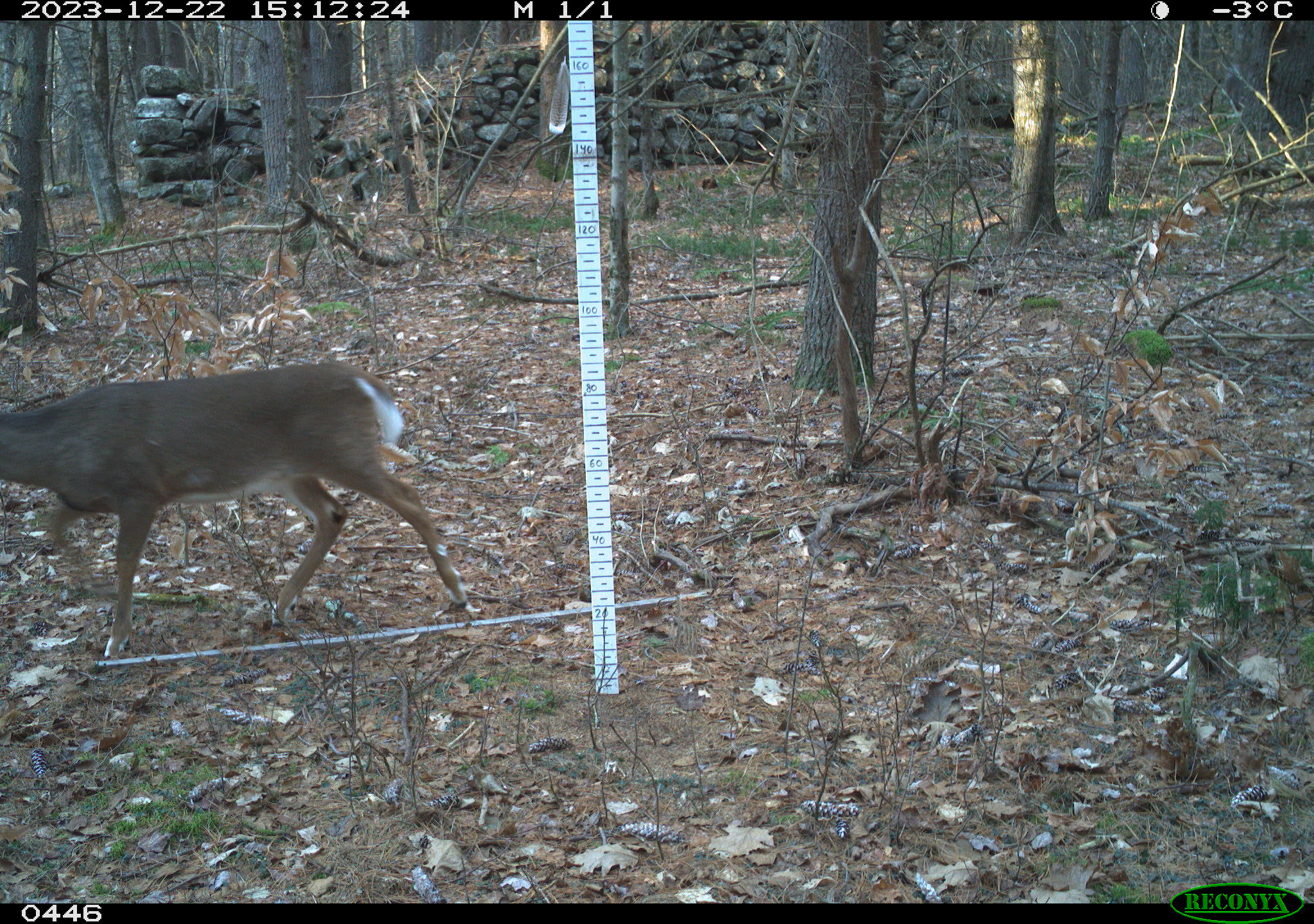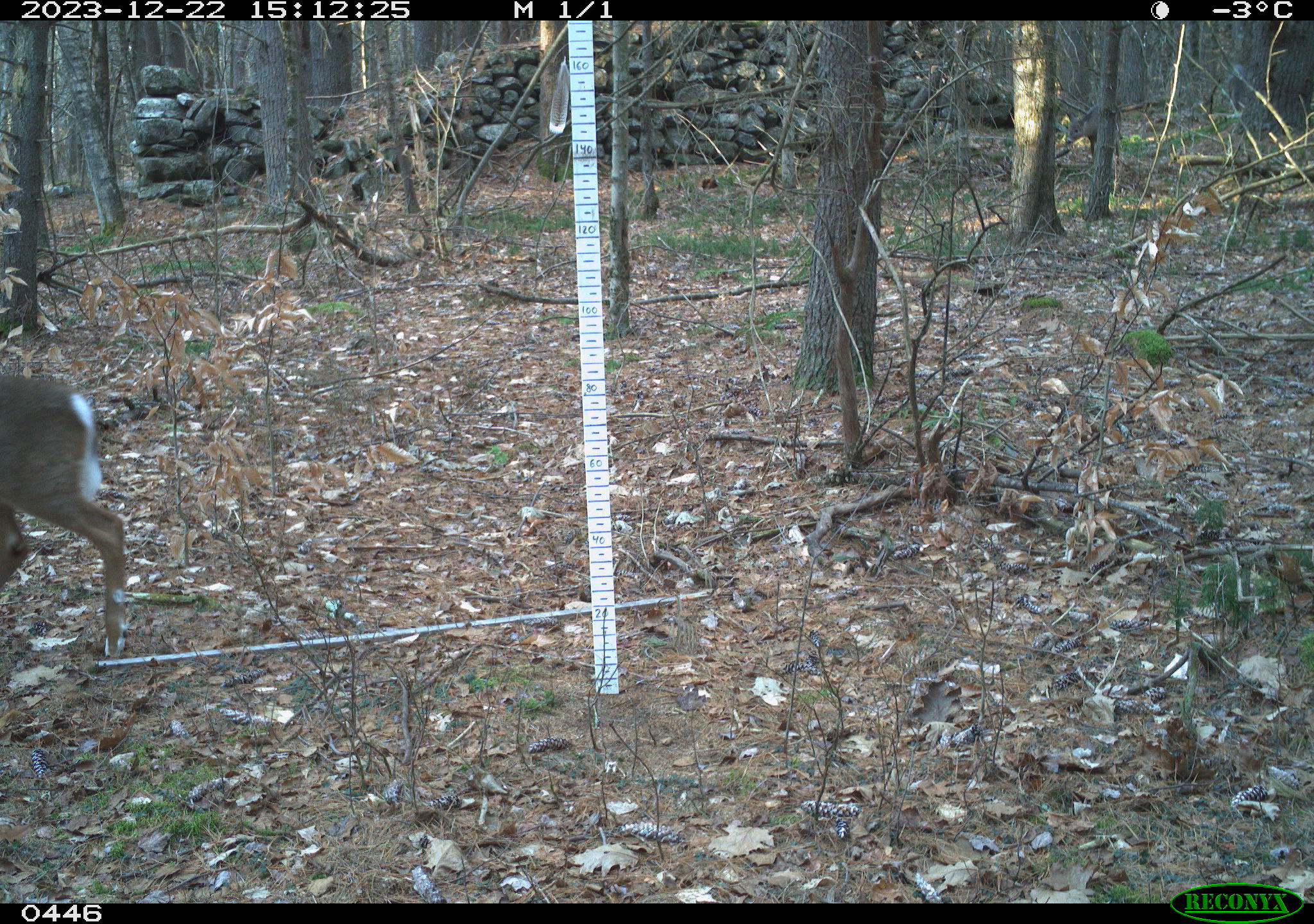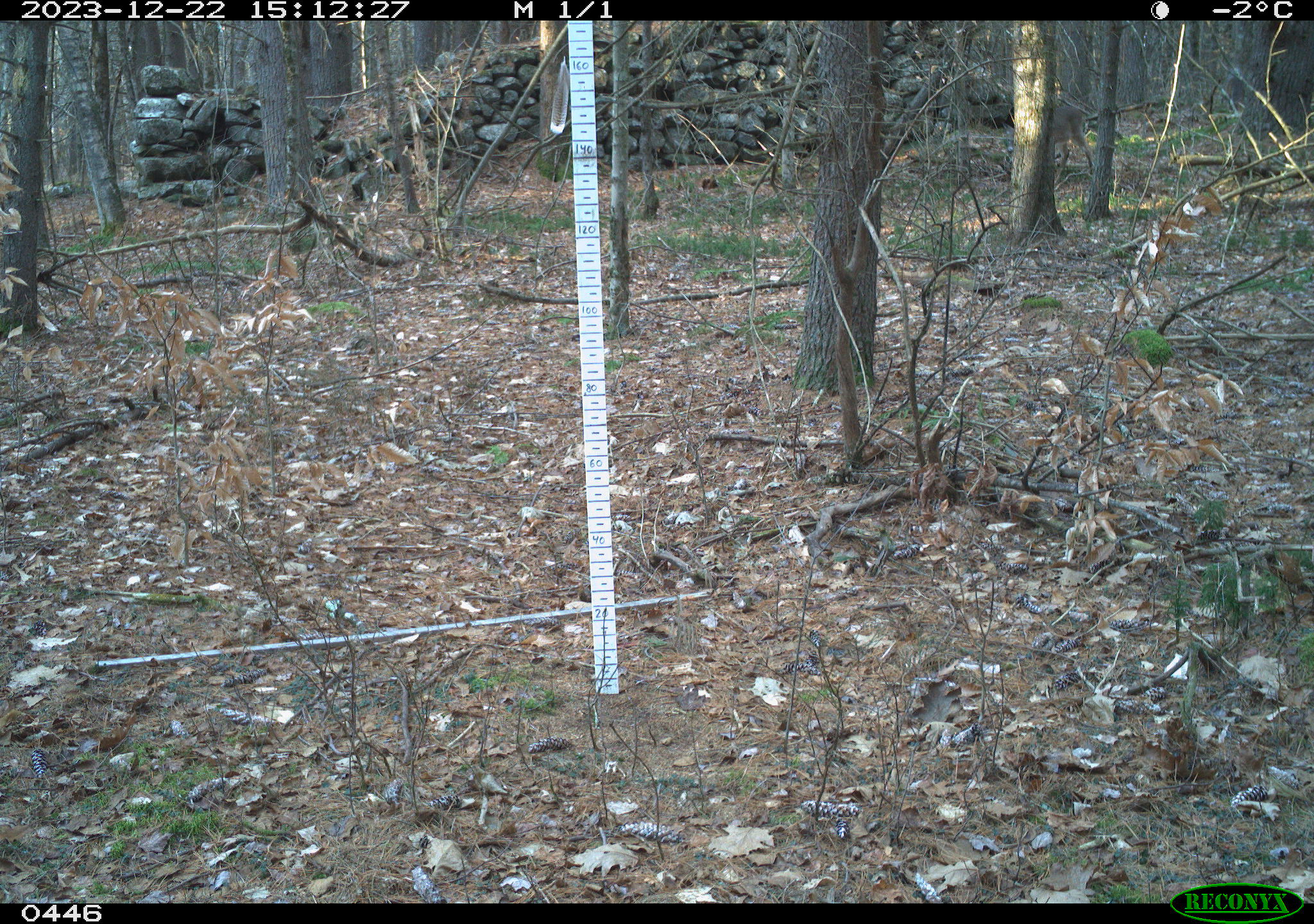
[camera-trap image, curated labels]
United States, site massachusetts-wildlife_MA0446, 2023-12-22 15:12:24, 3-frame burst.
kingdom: Animalia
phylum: Chordata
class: Mammalia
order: Artiodactyla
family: Cervidae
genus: Odocoileus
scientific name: Odocoileus virginianus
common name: white-tailed deer